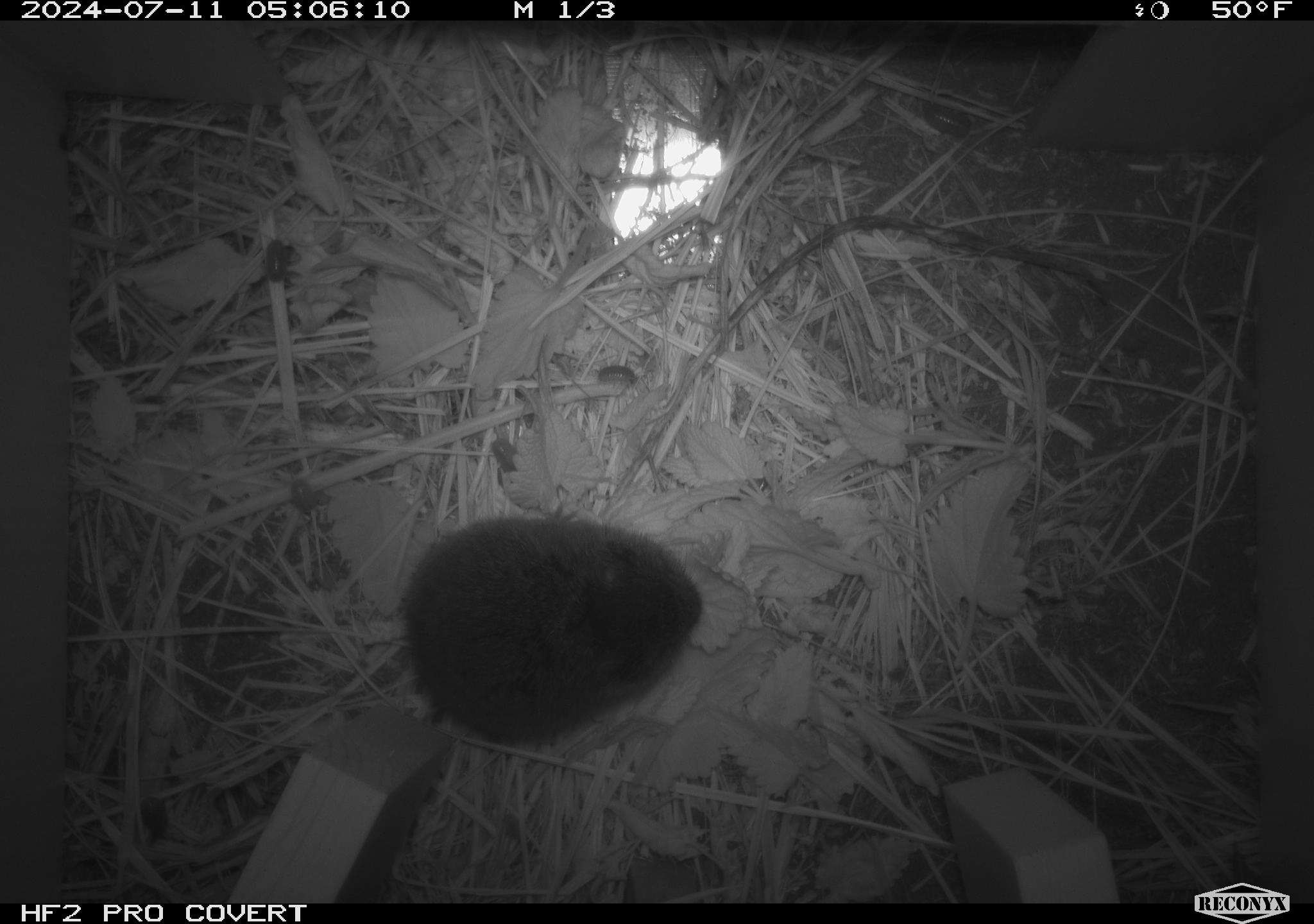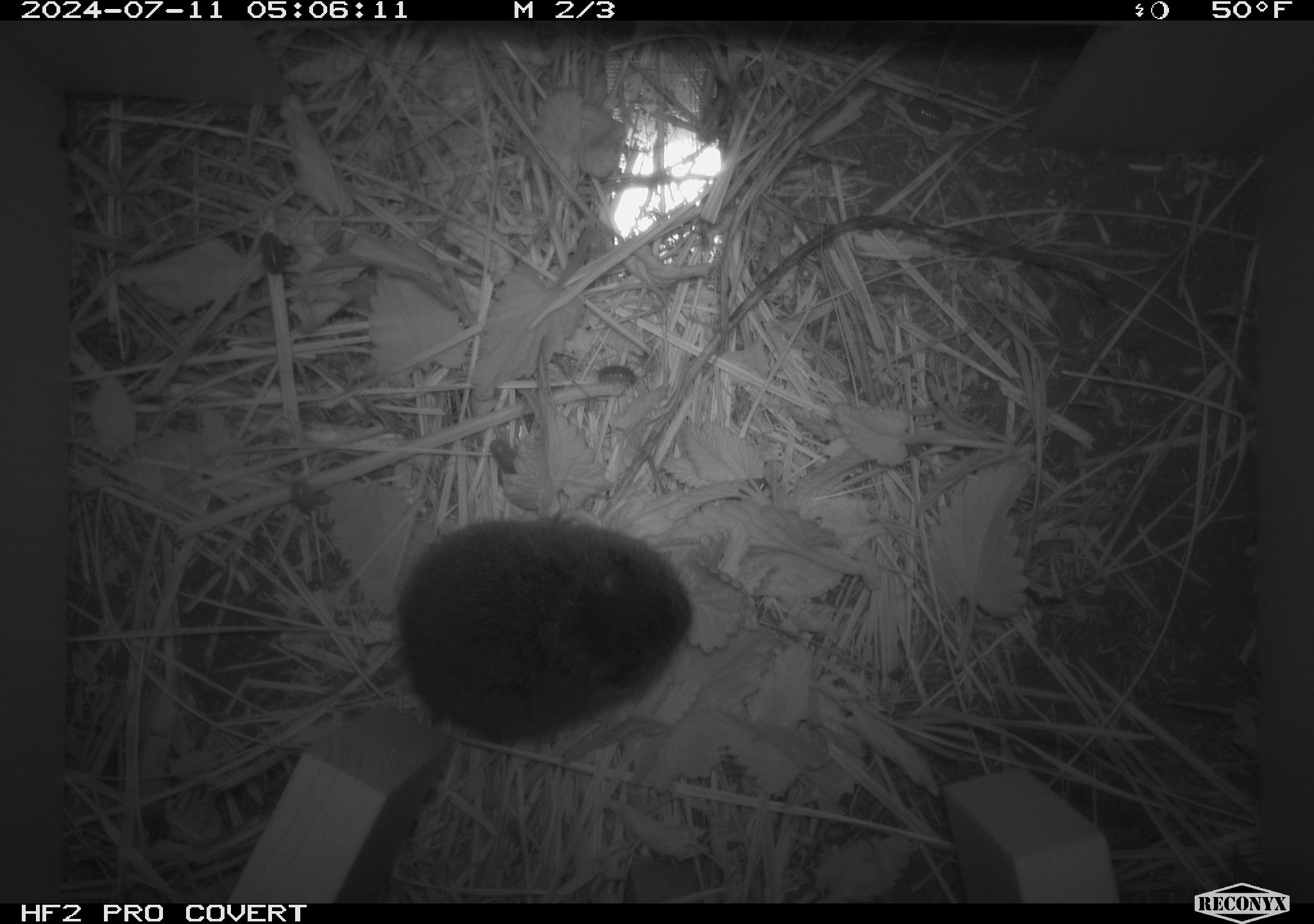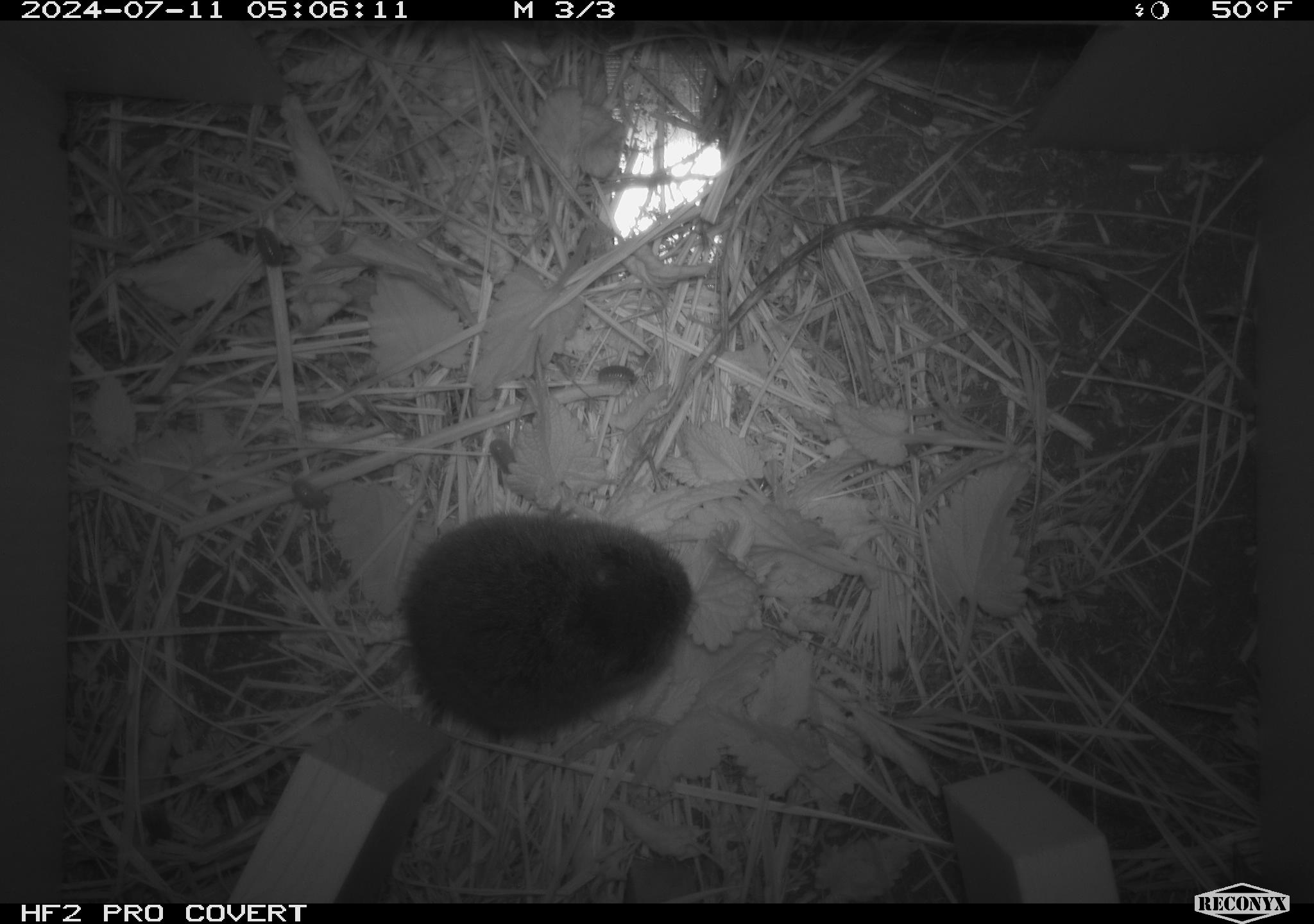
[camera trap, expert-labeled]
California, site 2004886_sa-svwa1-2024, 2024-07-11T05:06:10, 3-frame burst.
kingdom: Animalia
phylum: Chordata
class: Mammalia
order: Rodentia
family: Cricetidae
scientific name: Arvicolinae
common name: voles, lemmings, and muskrats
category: arvicolinae subfamily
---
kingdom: Animalia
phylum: Arthropoda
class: Malacostraca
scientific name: Malacostraca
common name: amphipods, crabs, isopods, krill, lobsters and shrimps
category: malacostracan